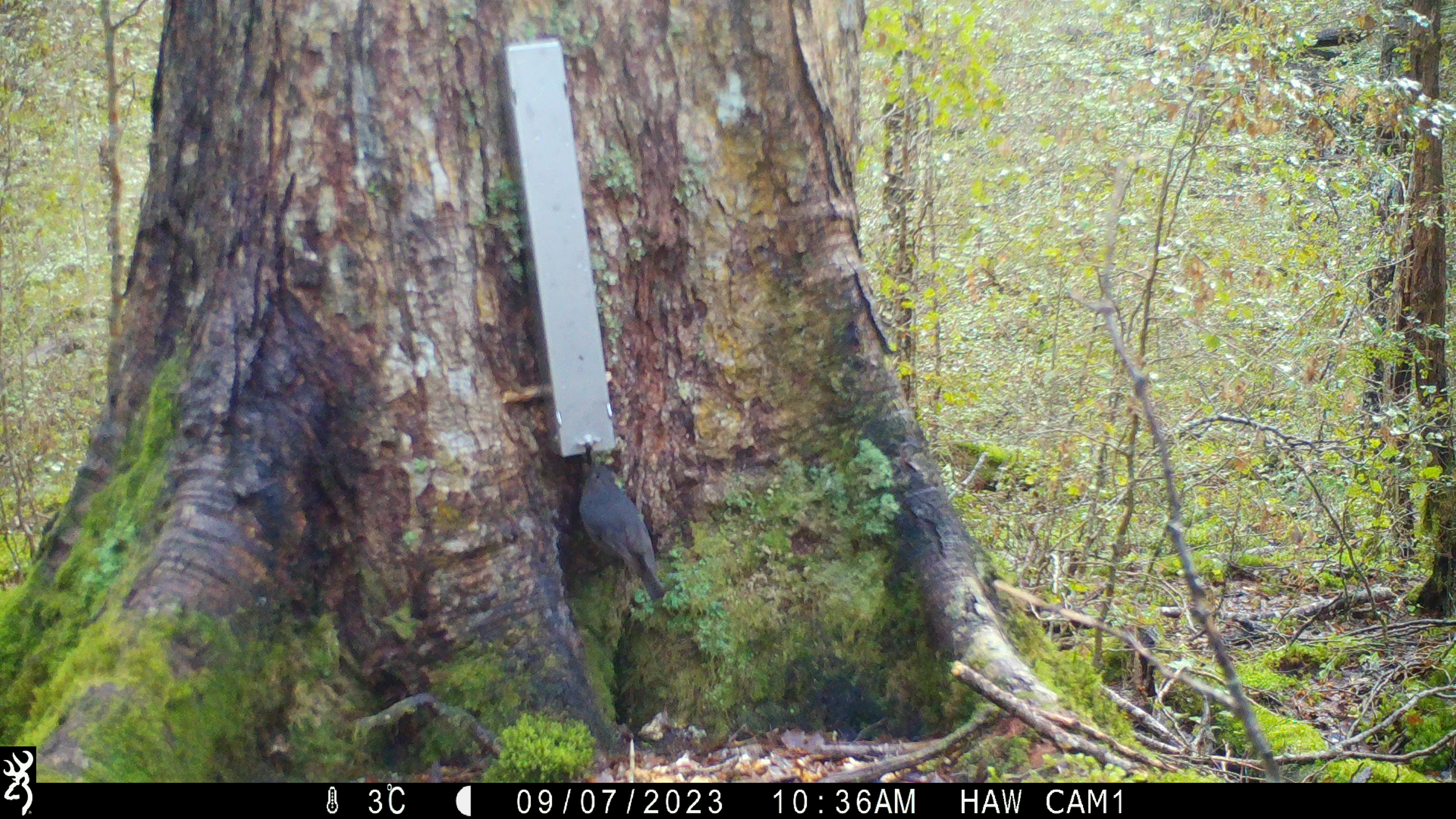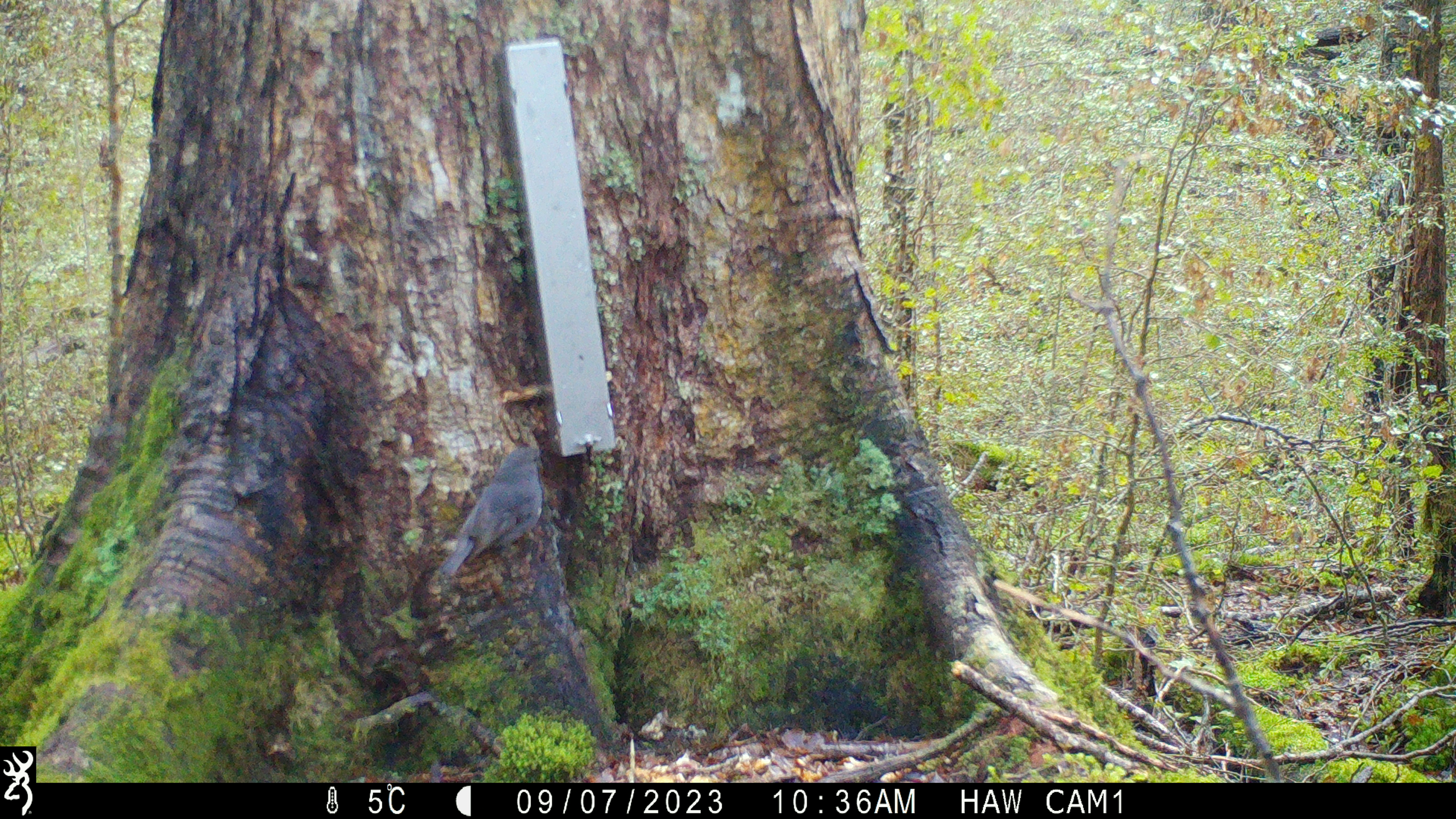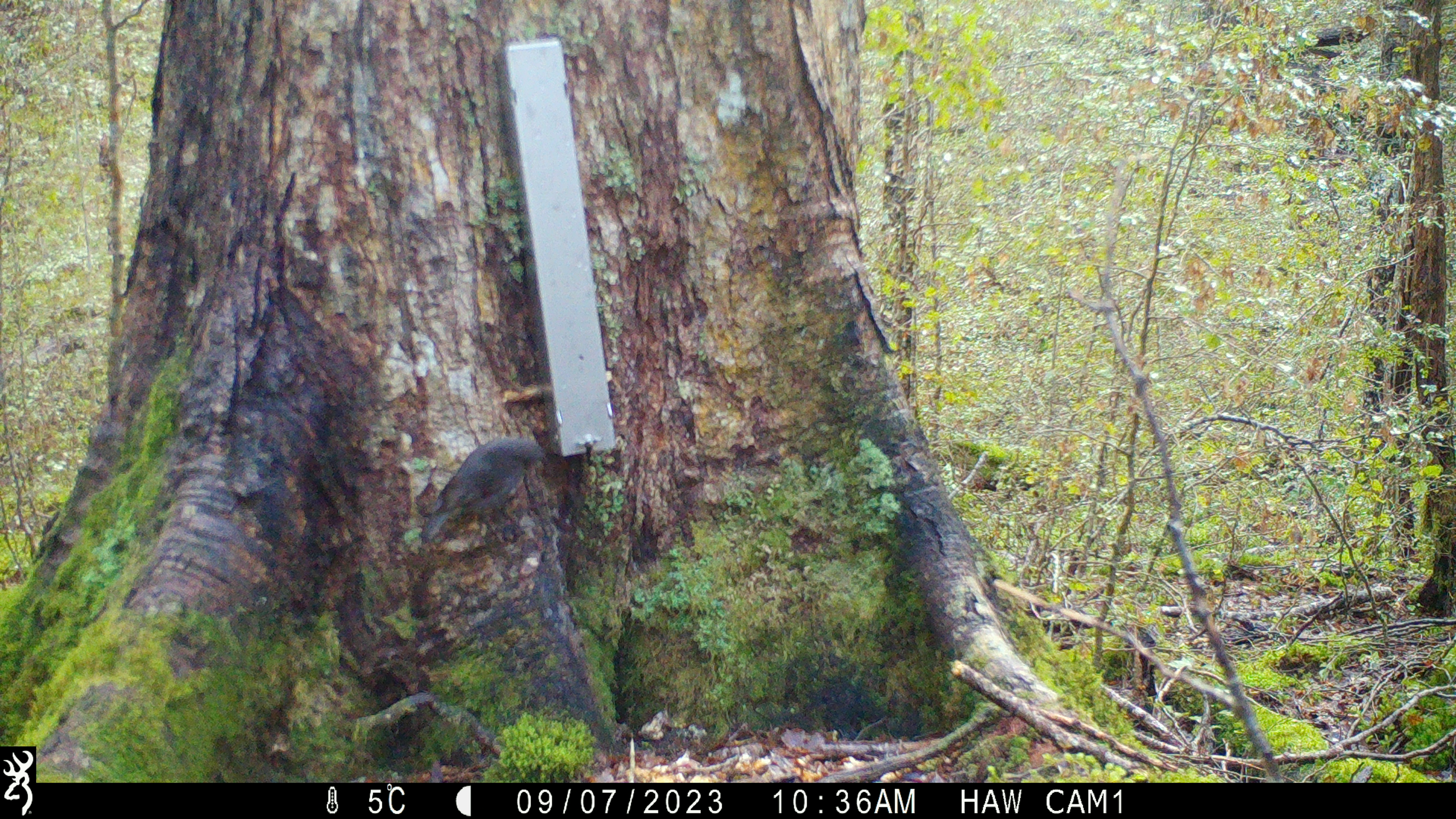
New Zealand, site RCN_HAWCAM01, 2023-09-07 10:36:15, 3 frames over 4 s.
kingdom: Animalia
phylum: Chordata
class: Aves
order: Passeriformes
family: Petroicidae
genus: Petroica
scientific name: Petroica australis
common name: new zealand robin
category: robin